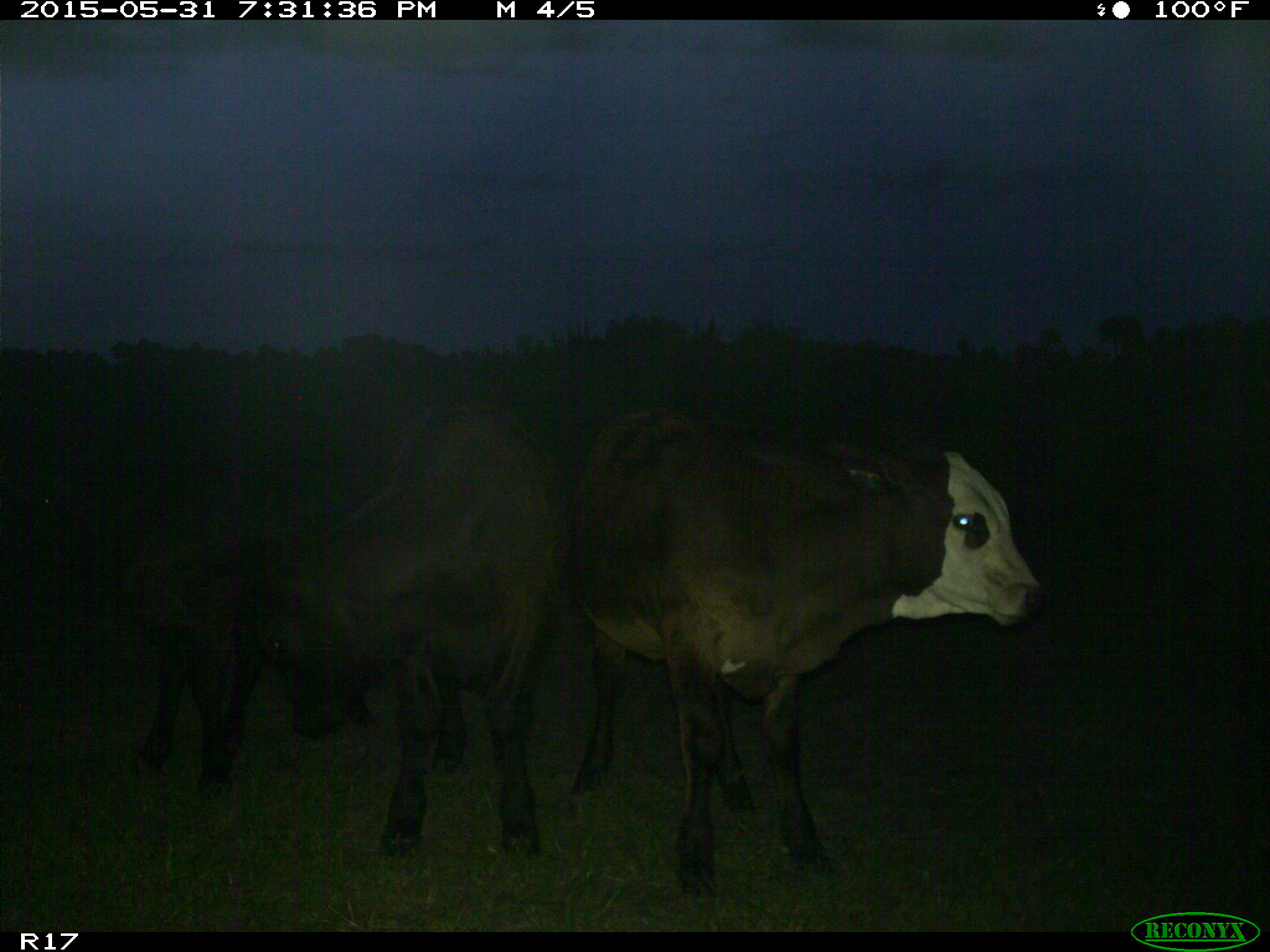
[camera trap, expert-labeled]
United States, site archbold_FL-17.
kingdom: Animalia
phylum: Chordata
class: Mammalia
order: Artiodactyla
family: Bovidae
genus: Bos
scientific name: Bos taurus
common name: domestic cow